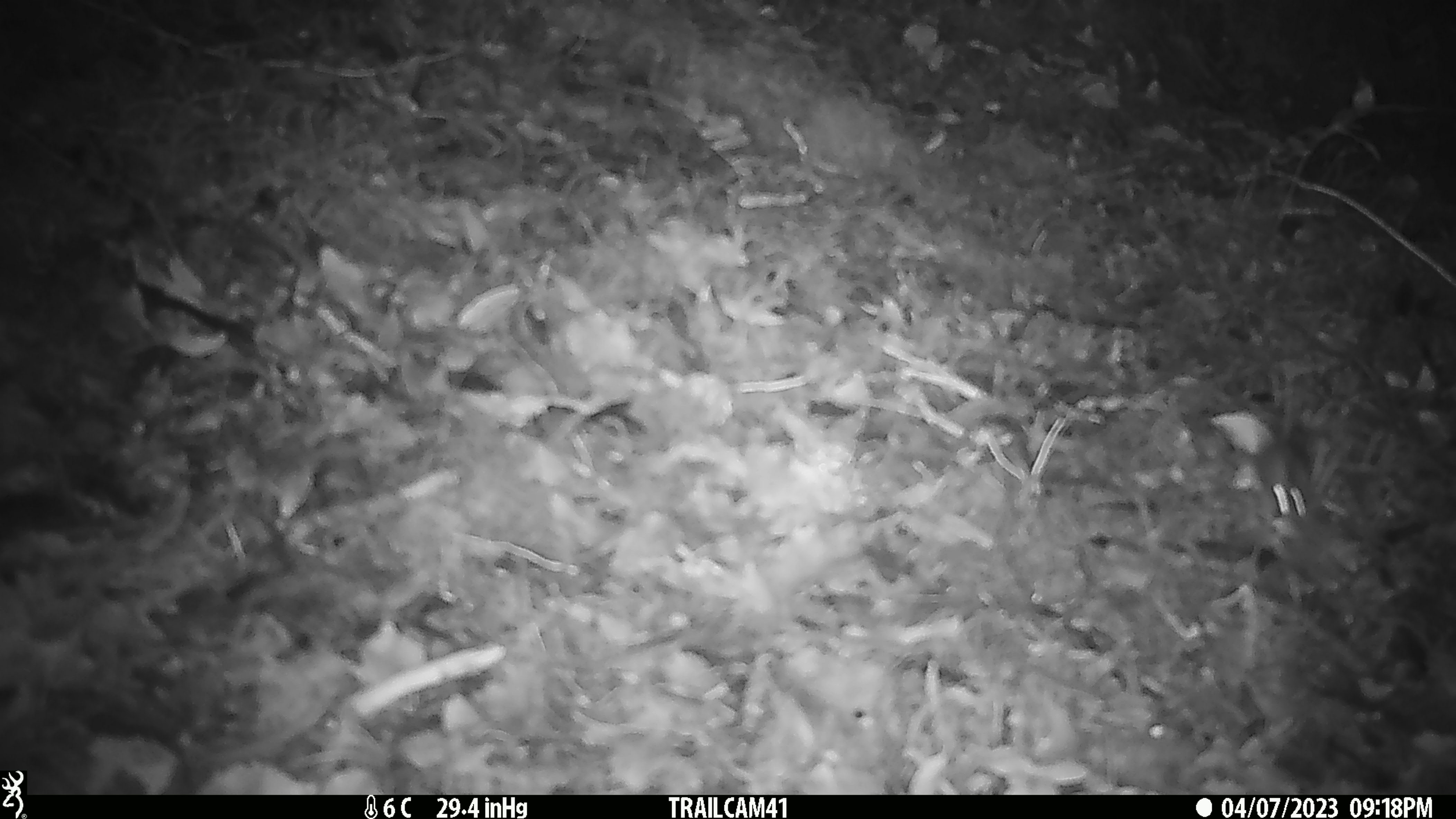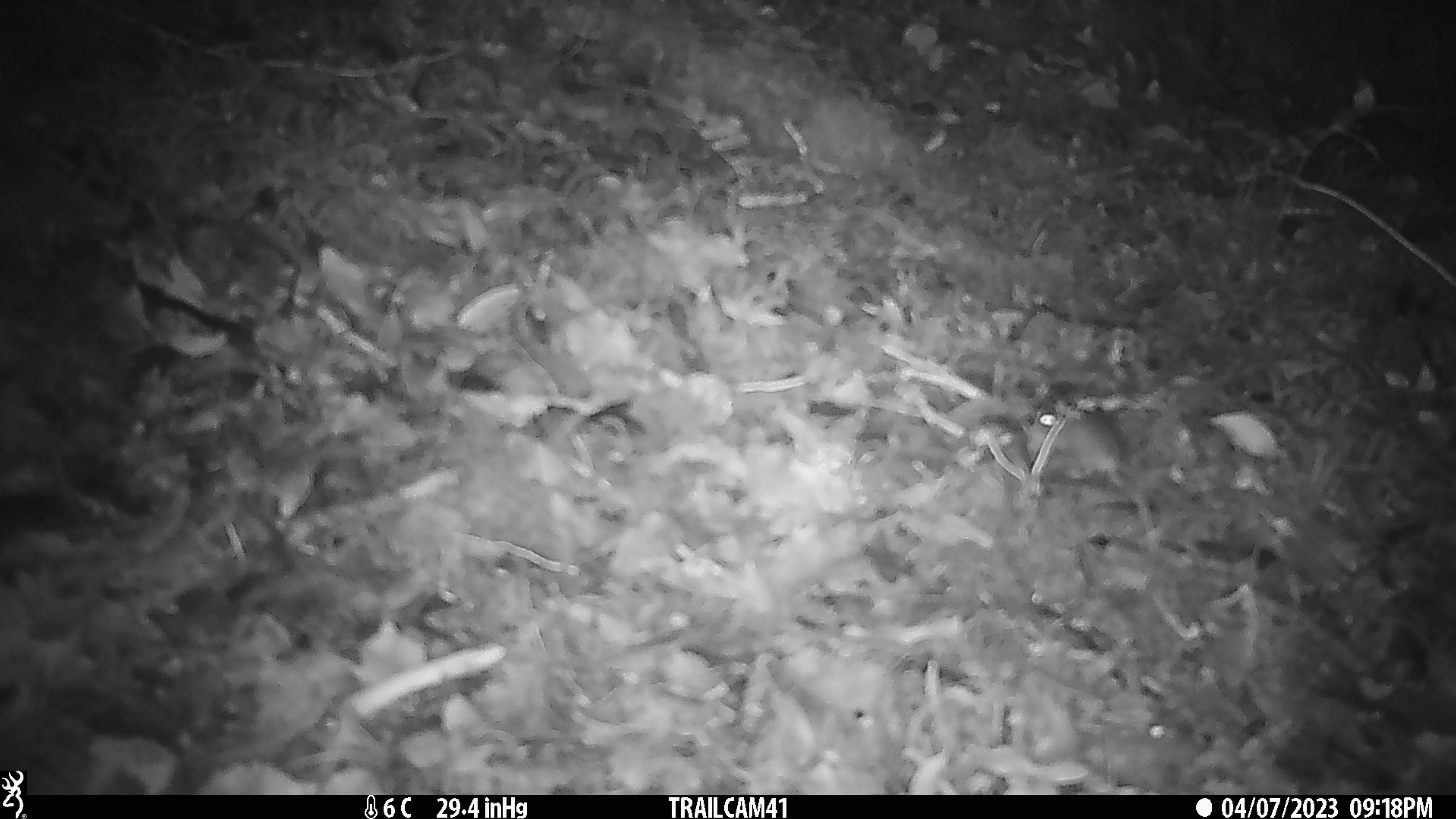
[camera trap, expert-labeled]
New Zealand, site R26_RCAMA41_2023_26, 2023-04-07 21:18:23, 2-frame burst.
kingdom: Animalia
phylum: Chordata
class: Mammalia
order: Rodentia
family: Muridae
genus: Mus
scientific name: Mus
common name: mouse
Mouse (Mus).